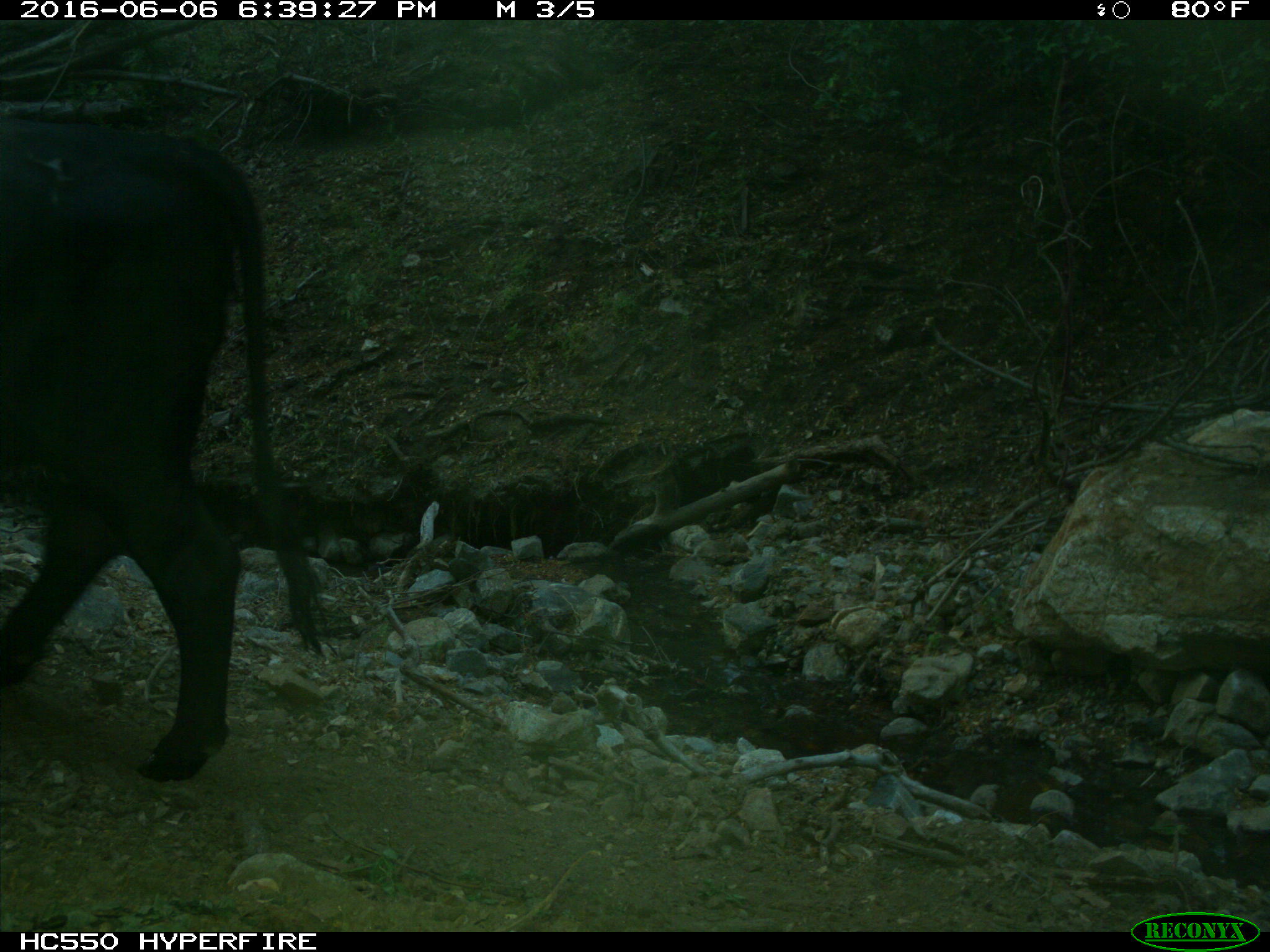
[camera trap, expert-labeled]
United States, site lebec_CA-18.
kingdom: Animalia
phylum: Chordata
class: Mammalia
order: Artiodactyla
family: Bovidae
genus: Bos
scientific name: Bos taurus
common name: domestic cow